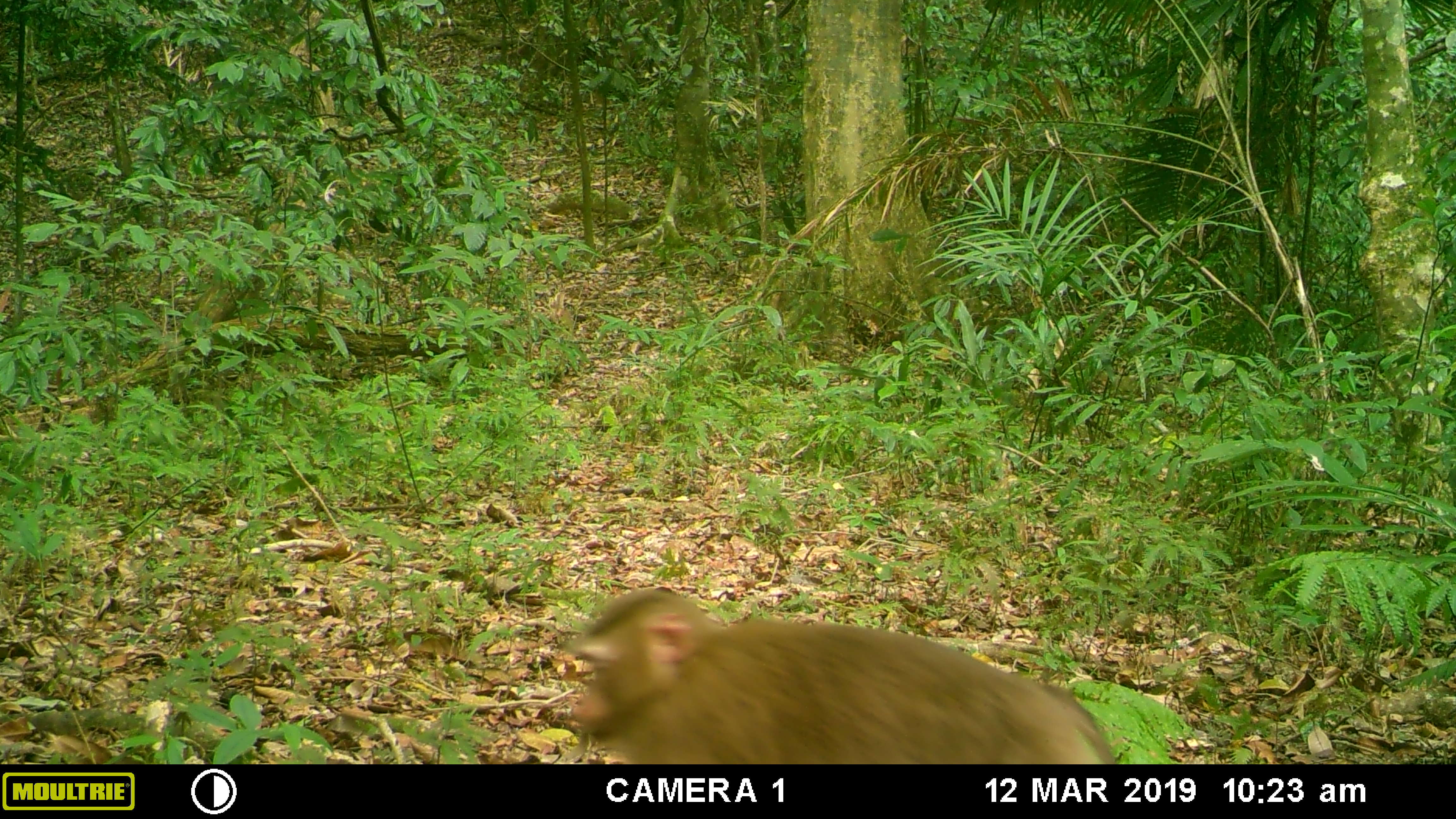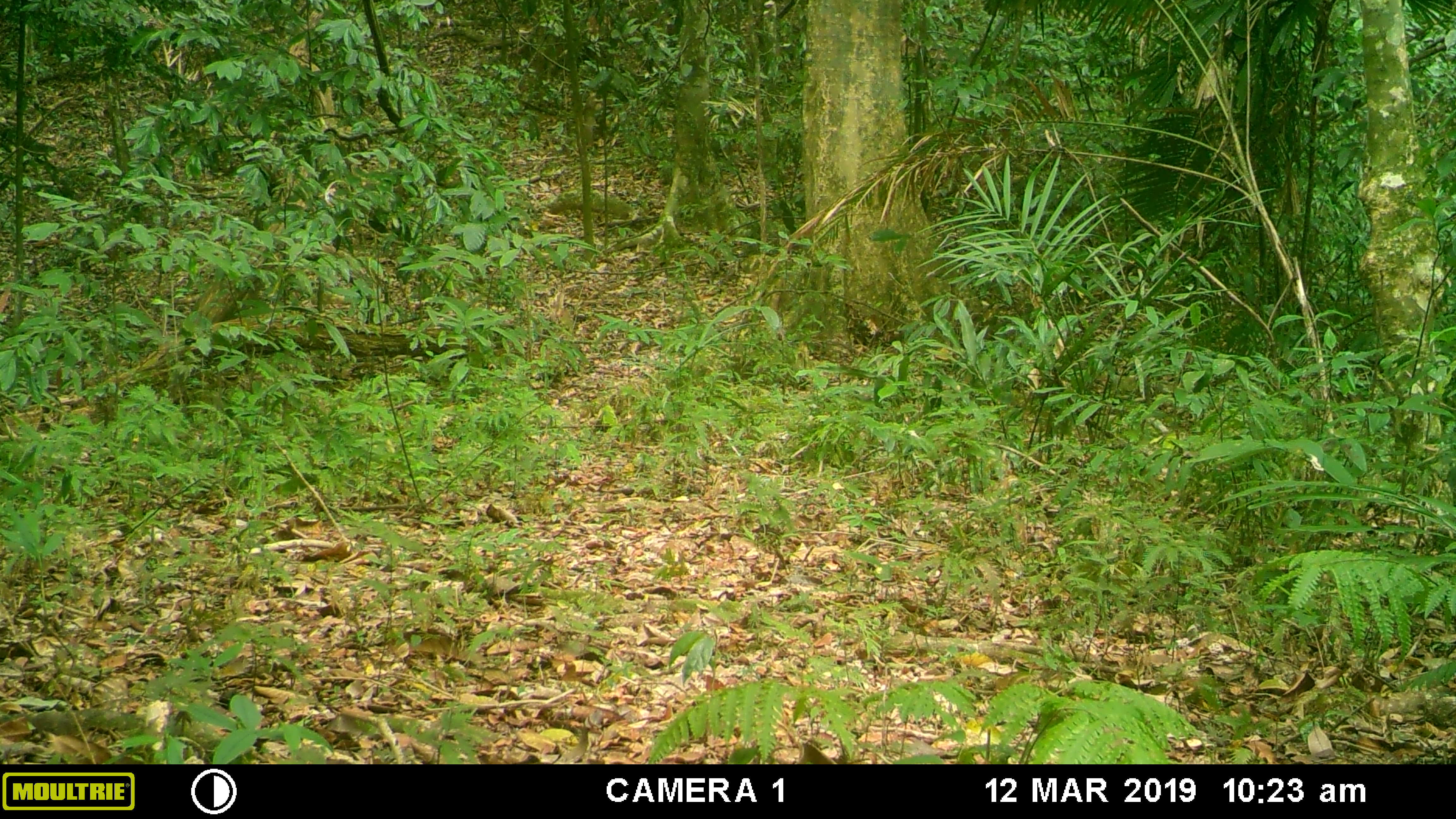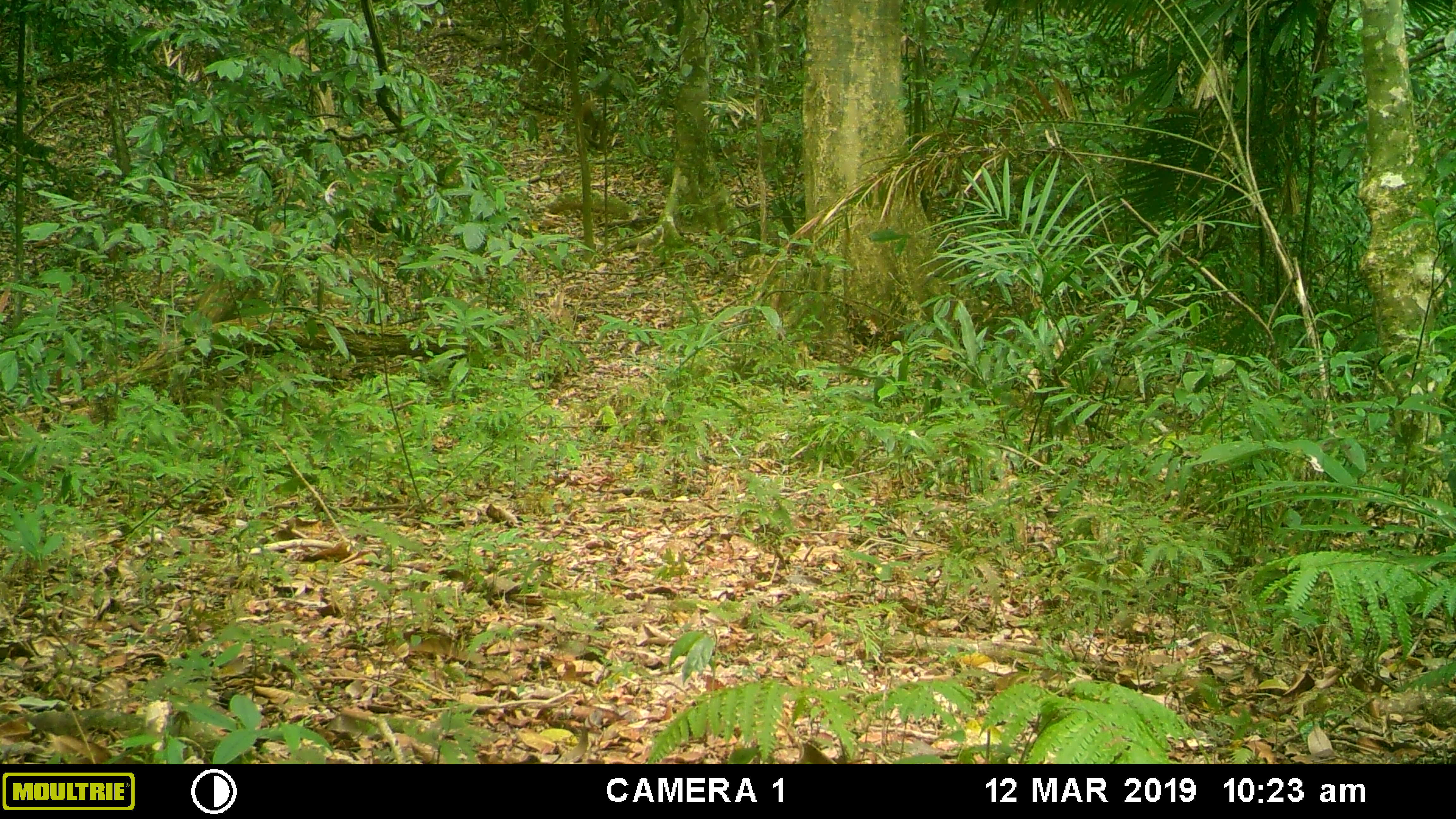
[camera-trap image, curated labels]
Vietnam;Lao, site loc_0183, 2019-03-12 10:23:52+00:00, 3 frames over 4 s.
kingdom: Animalia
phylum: Chordata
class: Mammalia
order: Primates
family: Cercopithecidae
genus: Macaca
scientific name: Macaca nemestrina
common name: pig-tailed macaque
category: pig tailed macaque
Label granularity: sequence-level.